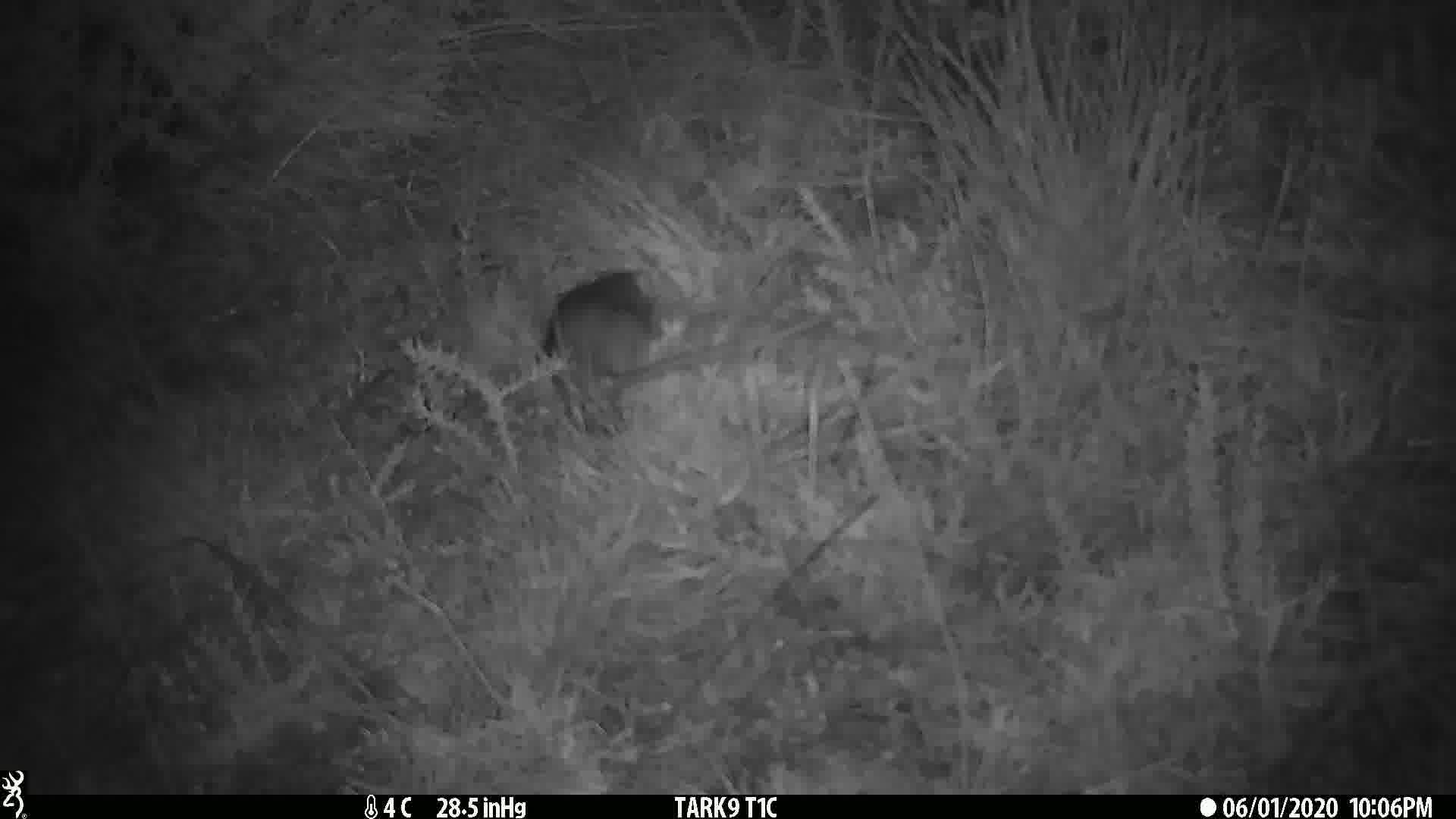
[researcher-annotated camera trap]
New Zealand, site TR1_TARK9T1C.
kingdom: Animalia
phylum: Chordata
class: Mammalia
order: Rodentia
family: Muridae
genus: Rattus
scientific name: Rattus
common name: rat